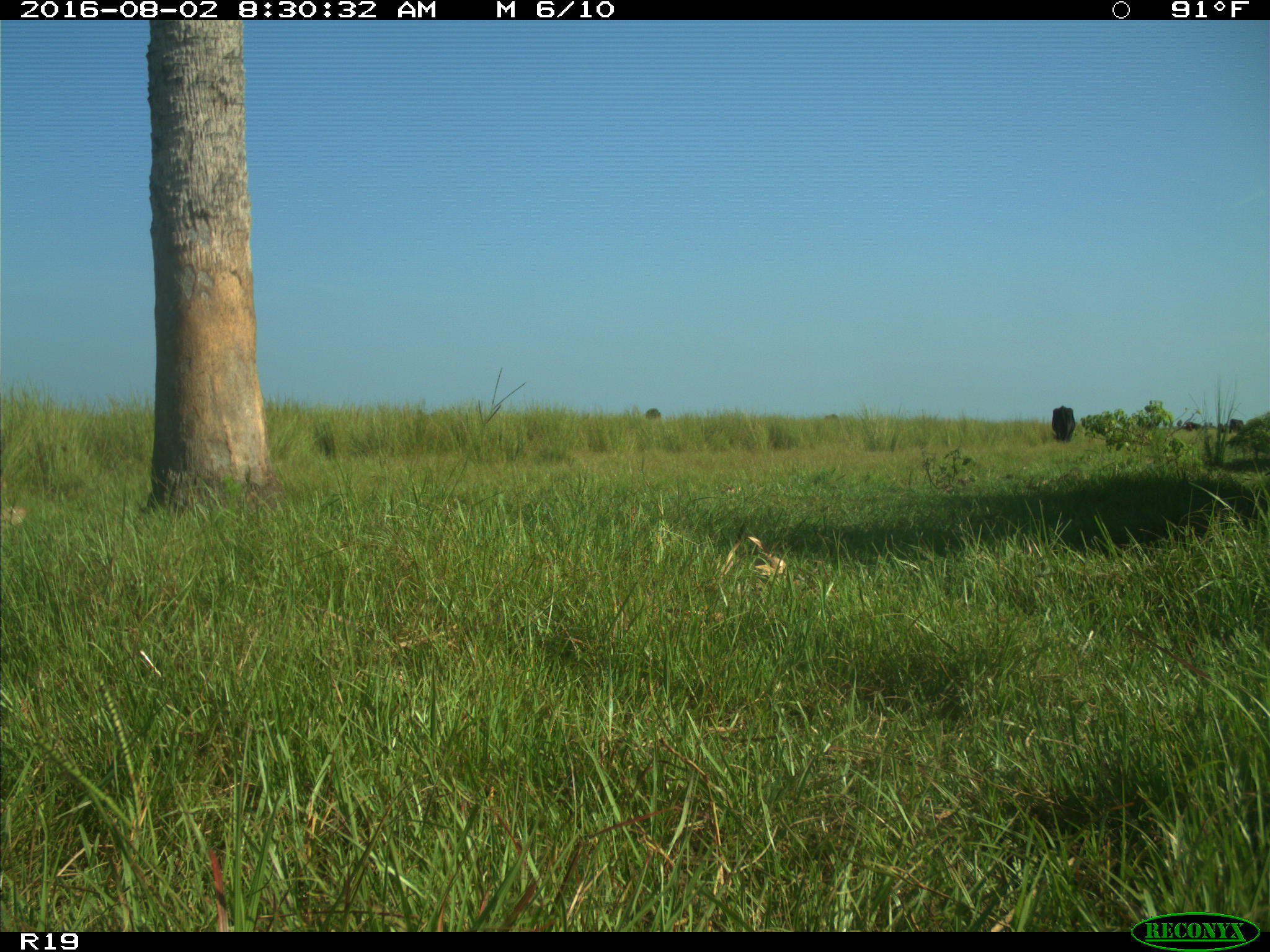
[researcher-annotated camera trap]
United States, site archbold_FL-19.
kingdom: Animalia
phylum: Chordata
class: Mammalia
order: Artiodactyla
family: Bovidae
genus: Bos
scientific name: Bos taurus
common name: domestic cow